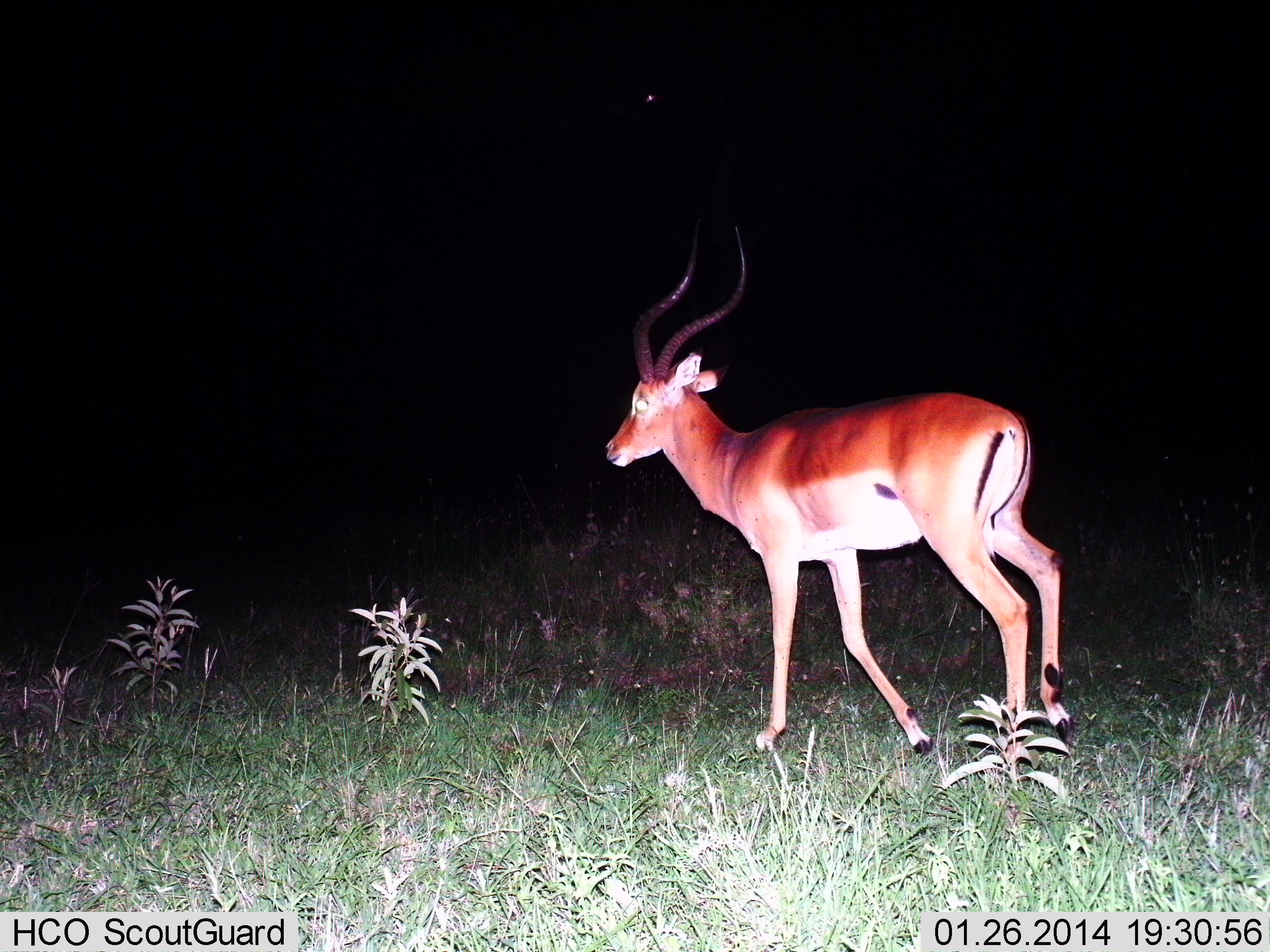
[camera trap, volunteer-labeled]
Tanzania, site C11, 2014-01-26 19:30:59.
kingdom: Animalia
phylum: Chordata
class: Mammalia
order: Artiodactyla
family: Bovidae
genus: Aepyceros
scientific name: Aepyceros melampus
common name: impala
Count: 1.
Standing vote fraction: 22%.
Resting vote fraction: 0%.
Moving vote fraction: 78%.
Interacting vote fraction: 0%.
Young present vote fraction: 0%.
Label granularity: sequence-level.